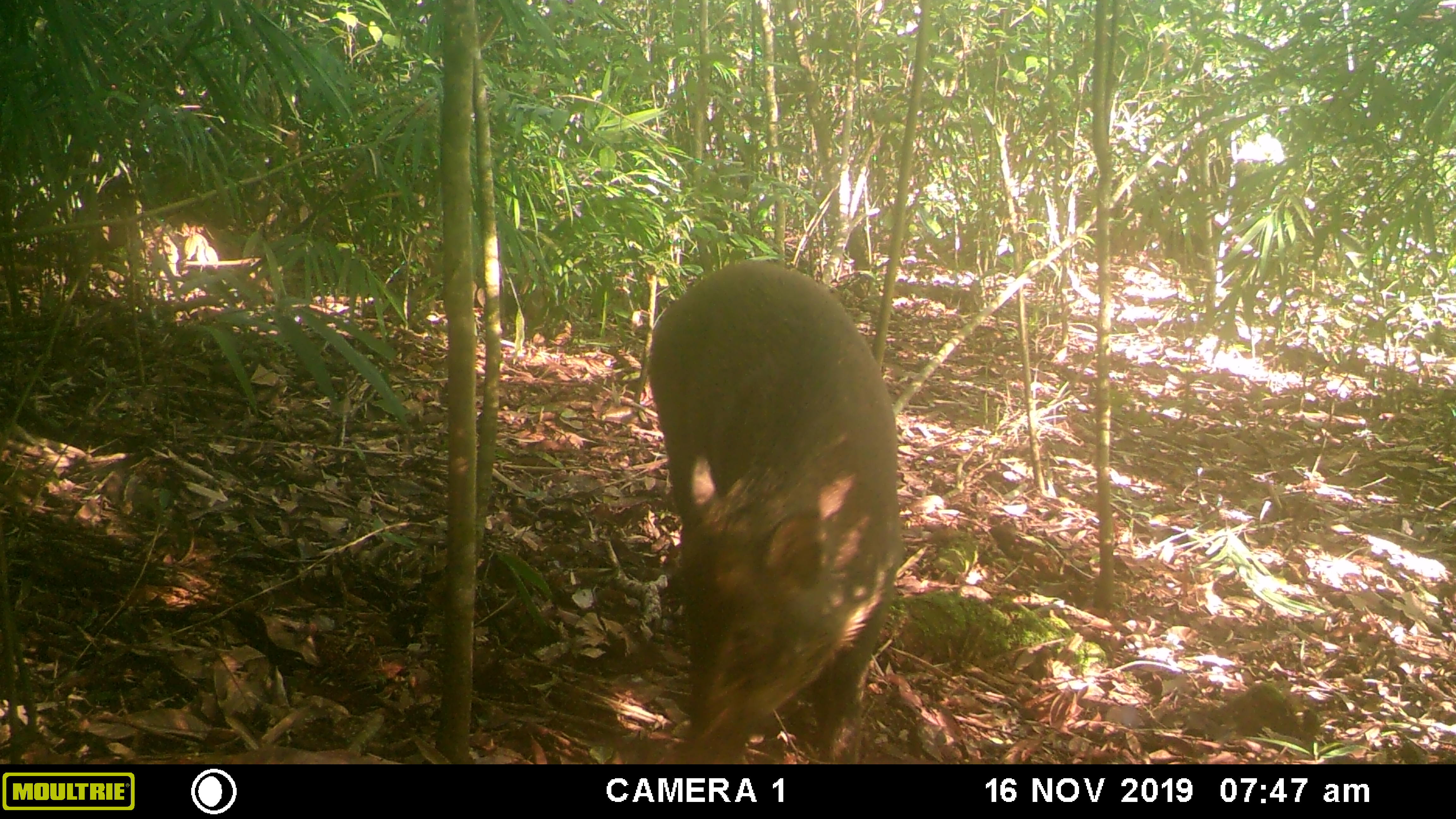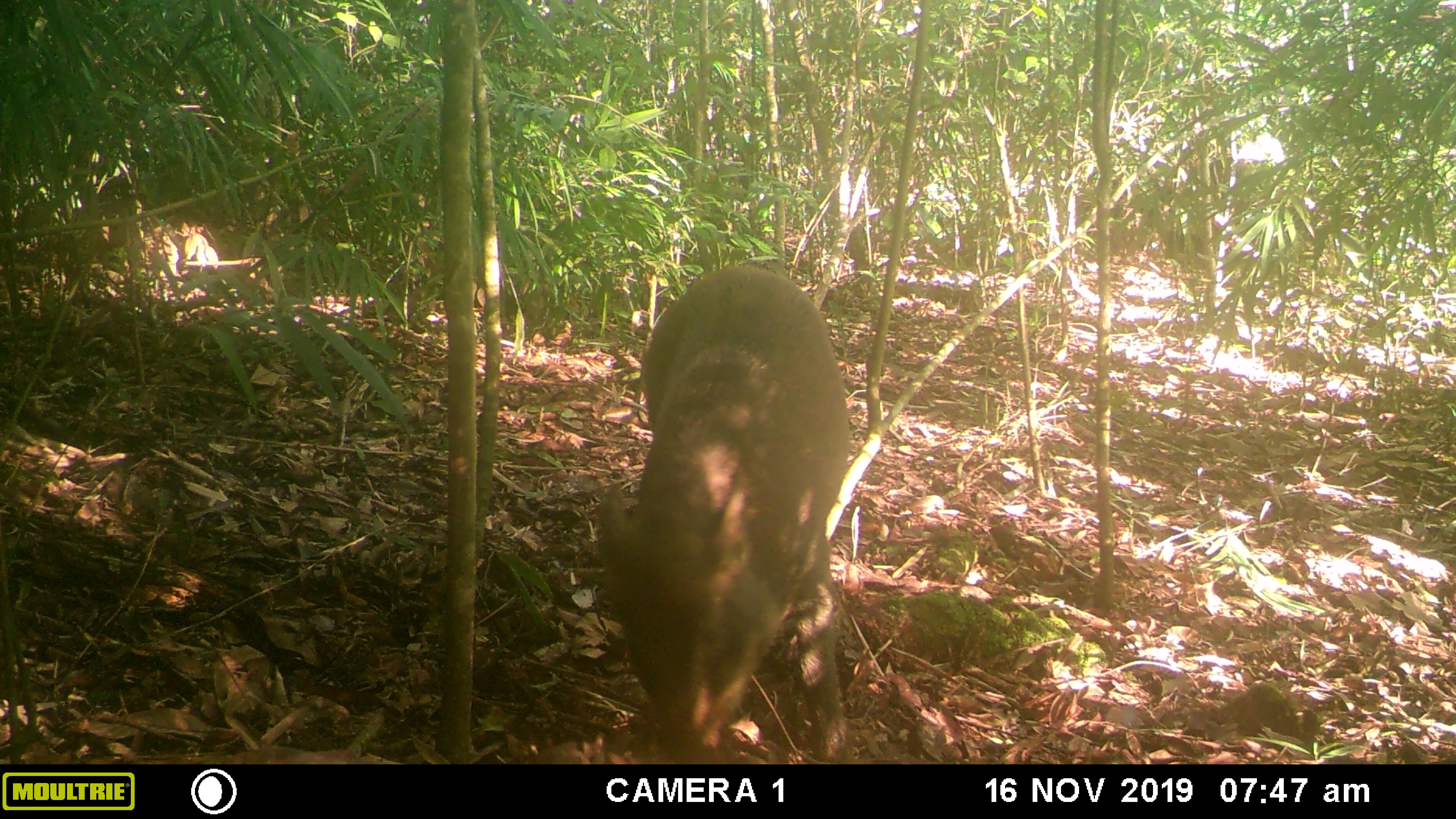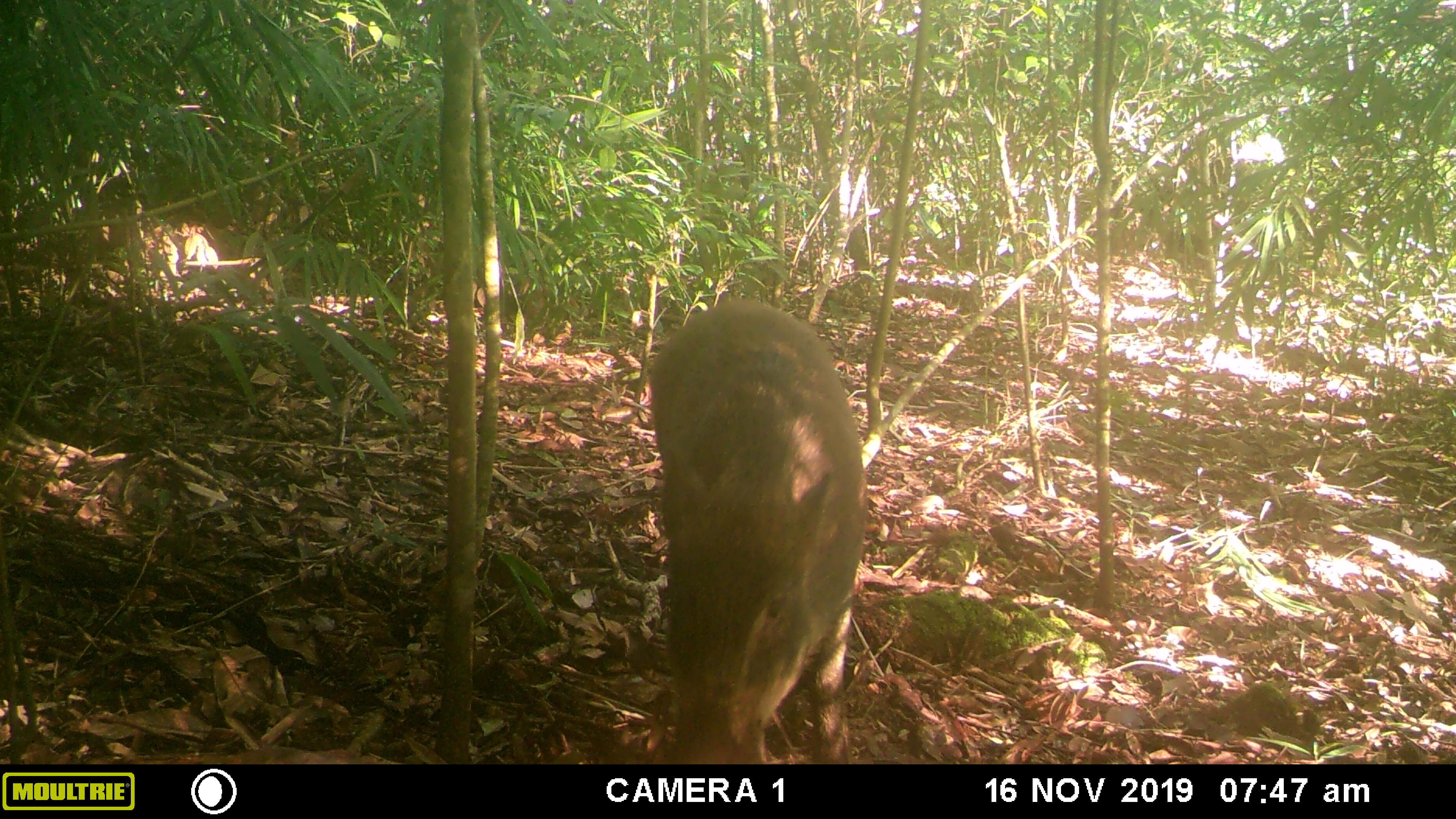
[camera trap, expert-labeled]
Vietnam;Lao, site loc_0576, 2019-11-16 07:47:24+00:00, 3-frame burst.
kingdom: Animalia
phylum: Chordata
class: Mammalia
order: Artiodactyla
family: Suidae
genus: Sus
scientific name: Sus scrofa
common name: eurasian wild pig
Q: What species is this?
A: Eurasian wild pig (Sus scrofa).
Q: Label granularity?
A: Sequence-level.